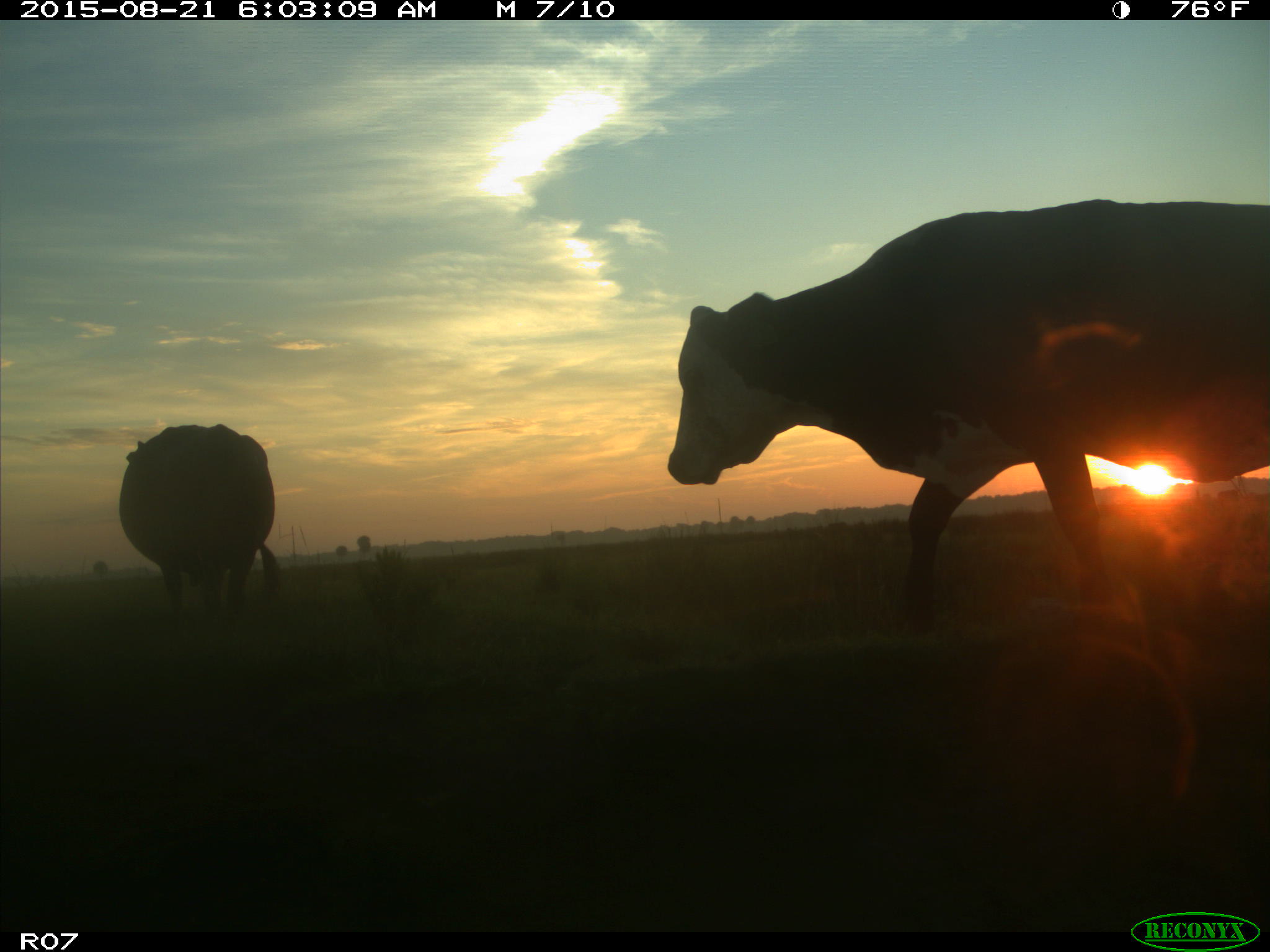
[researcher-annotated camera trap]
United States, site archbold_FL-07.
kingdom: Animalia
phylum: Chordata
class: Mammalia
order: Artiodactyla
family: Bovidae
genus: Bos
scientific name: Bos taurus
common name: domestic cow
Bos taurus (domestic cow).